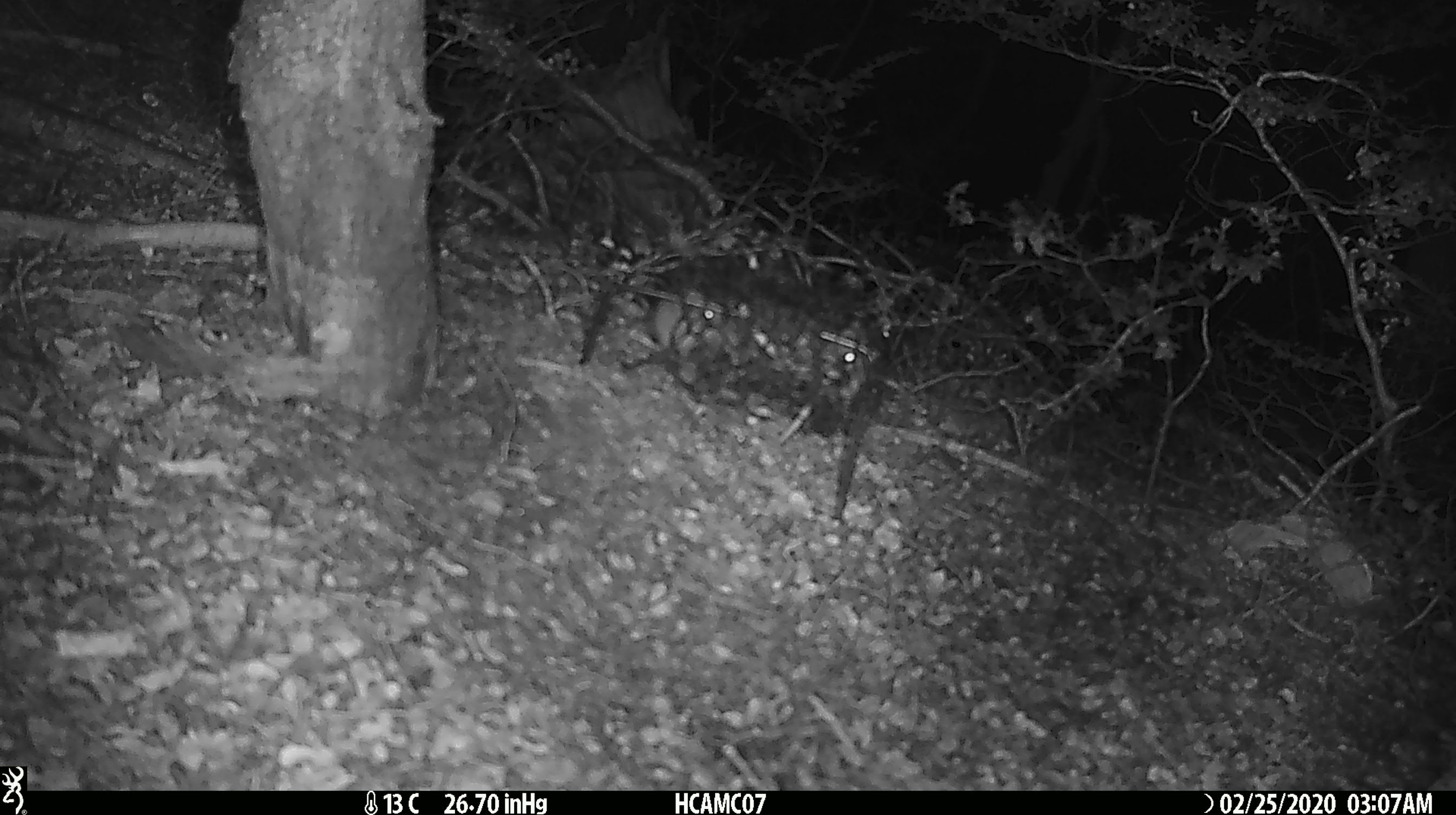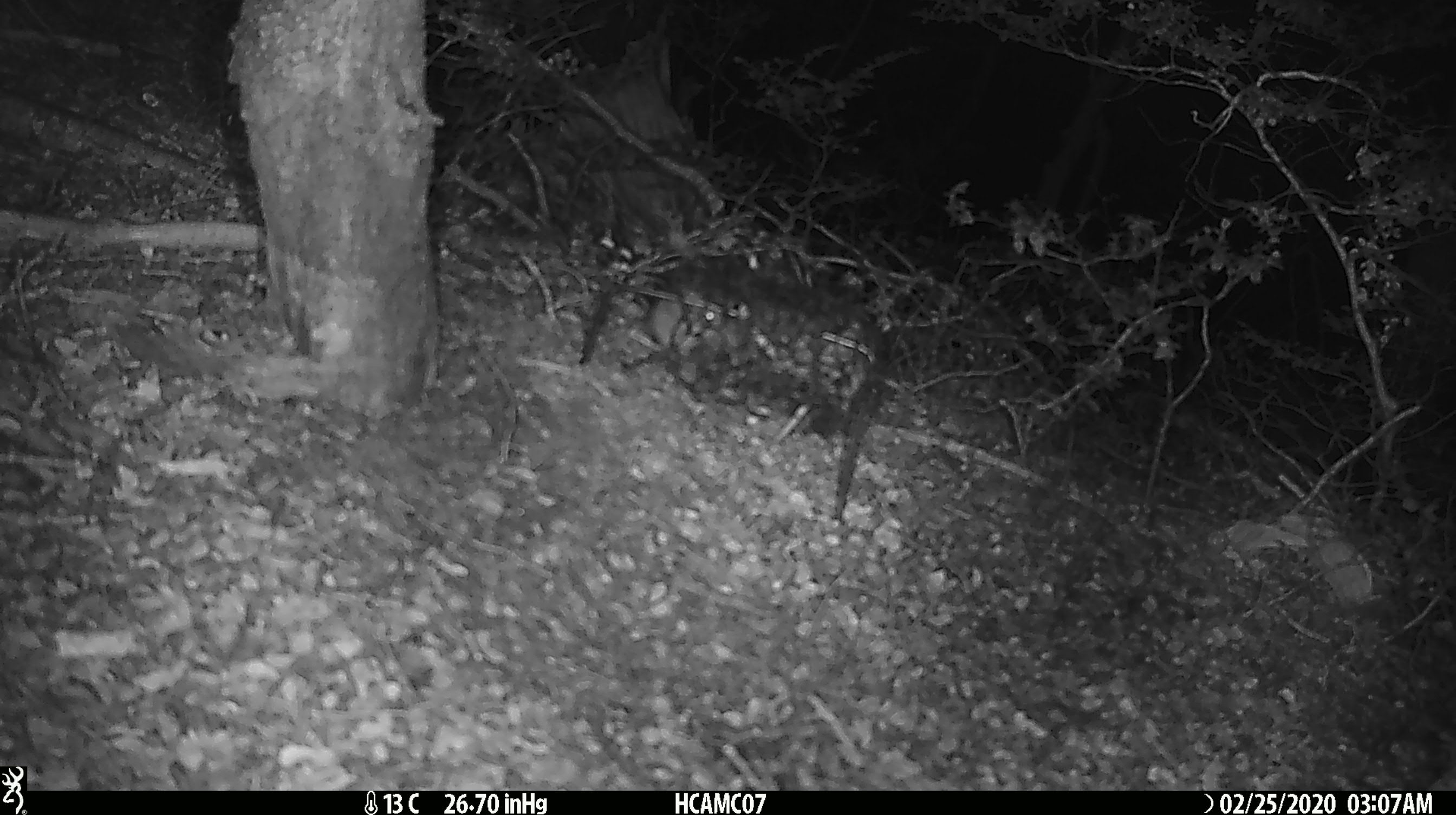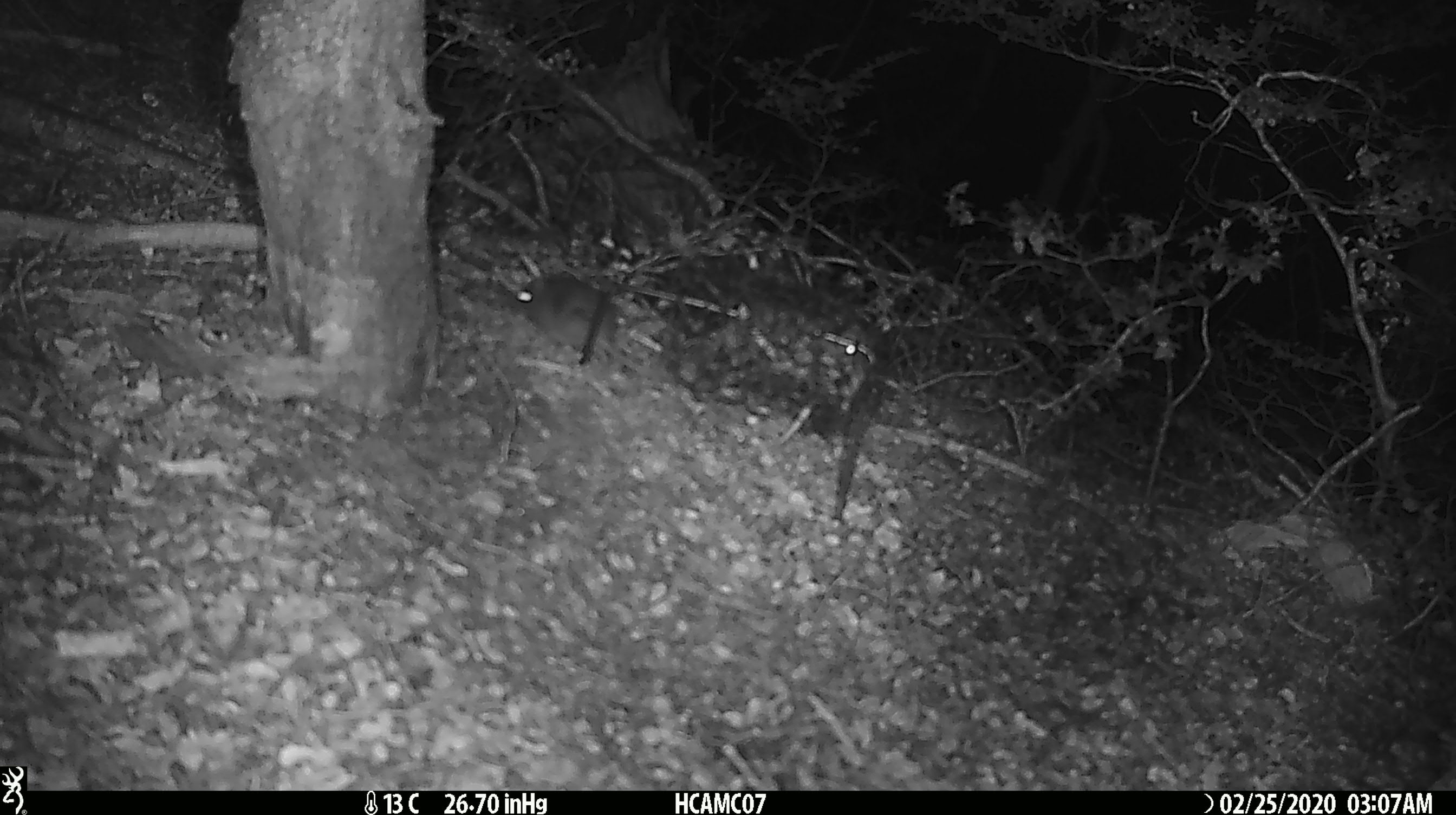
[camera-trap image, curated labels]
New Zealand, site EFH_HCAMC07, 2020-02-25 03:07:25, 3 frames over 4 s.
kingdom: Animalia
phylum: Chordata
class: Mammalia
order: Rodentia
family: Muridae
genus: Mus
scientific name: Mus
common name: mouse